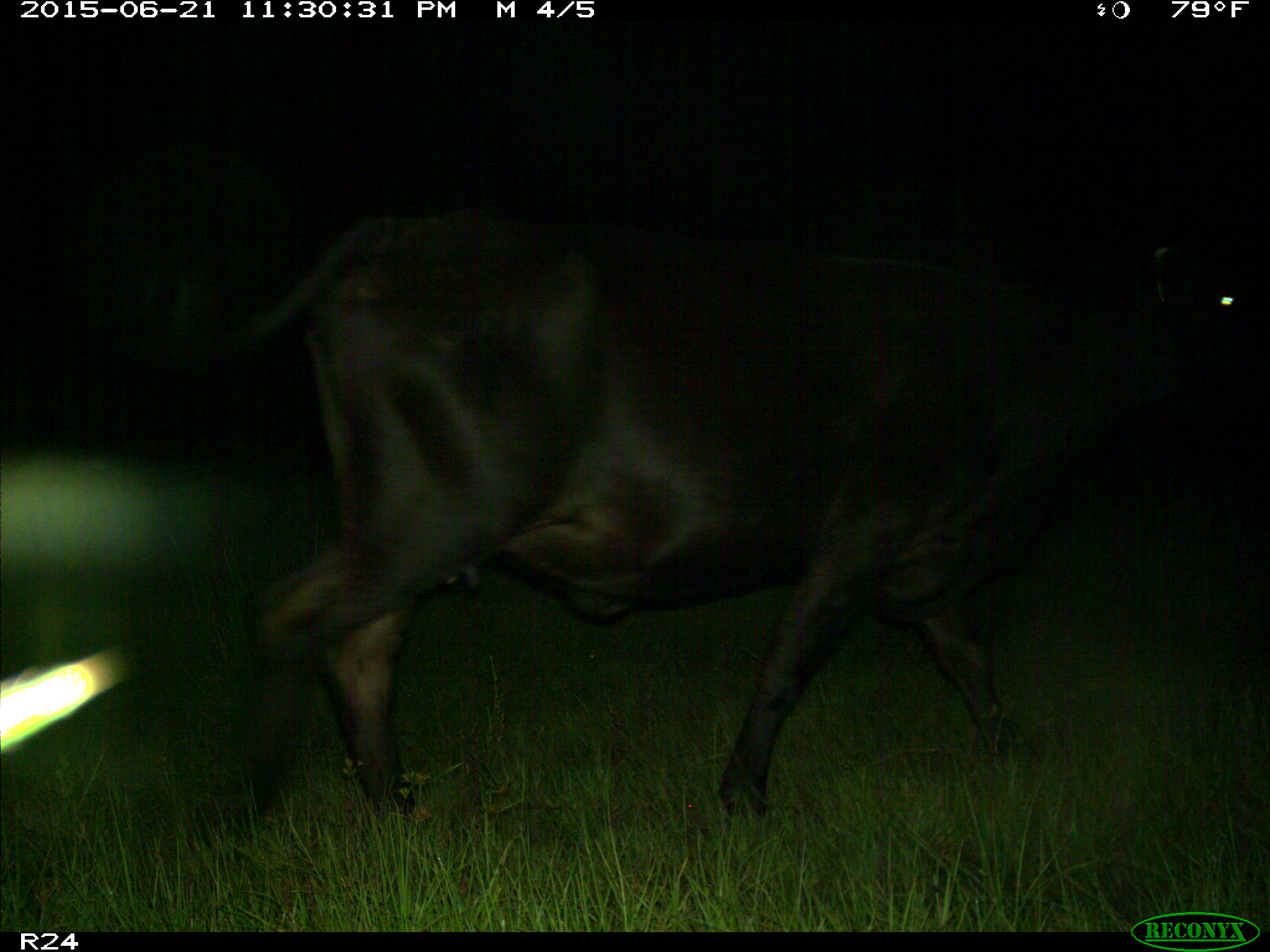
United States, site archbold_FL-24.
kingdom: Animalia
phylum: Chordata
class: Mammalia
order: Artiodactyla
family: Bovidae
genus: Bos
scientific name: Bos taurus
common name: domestic cow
Bos taurus (domestic cow).